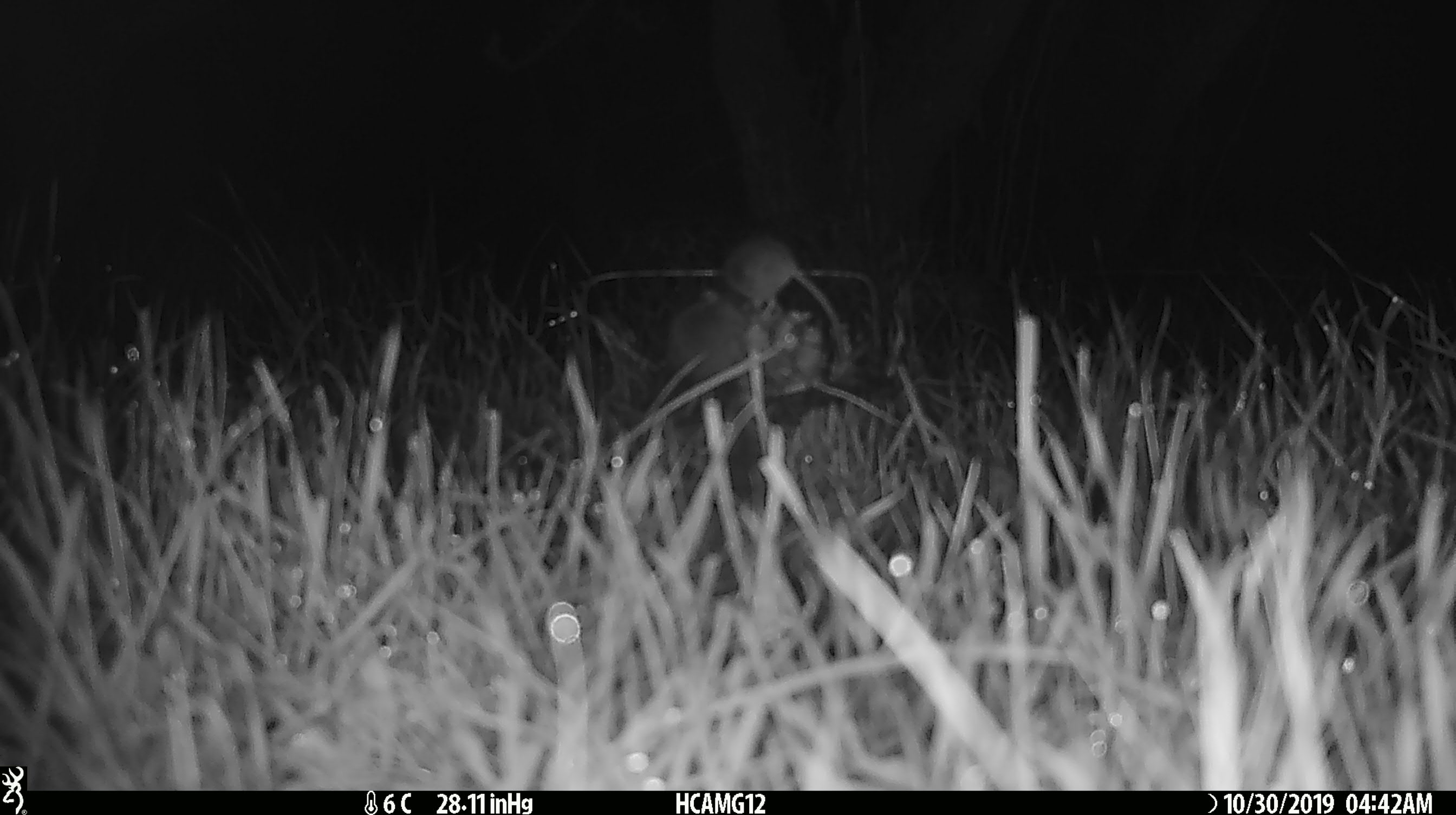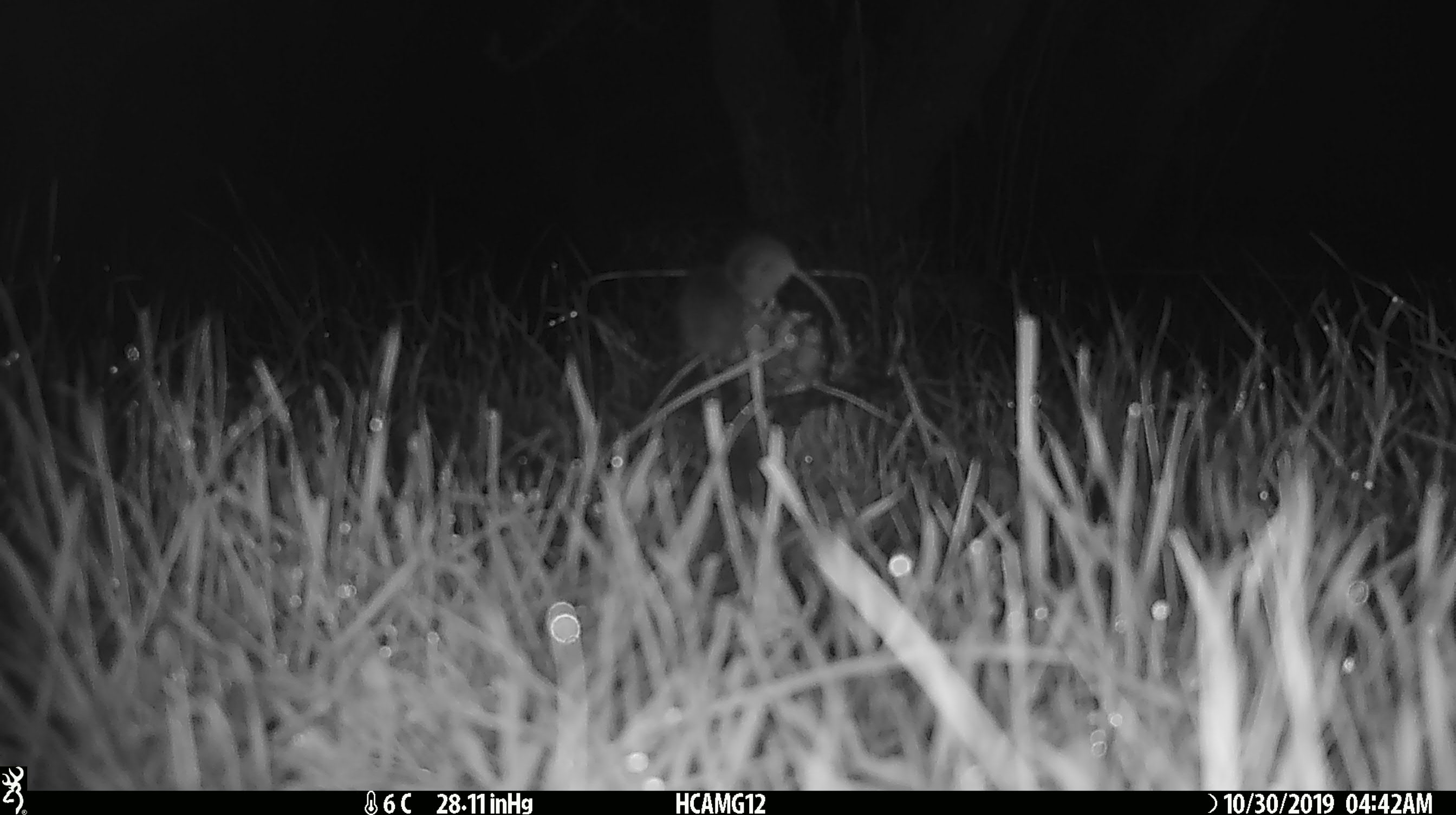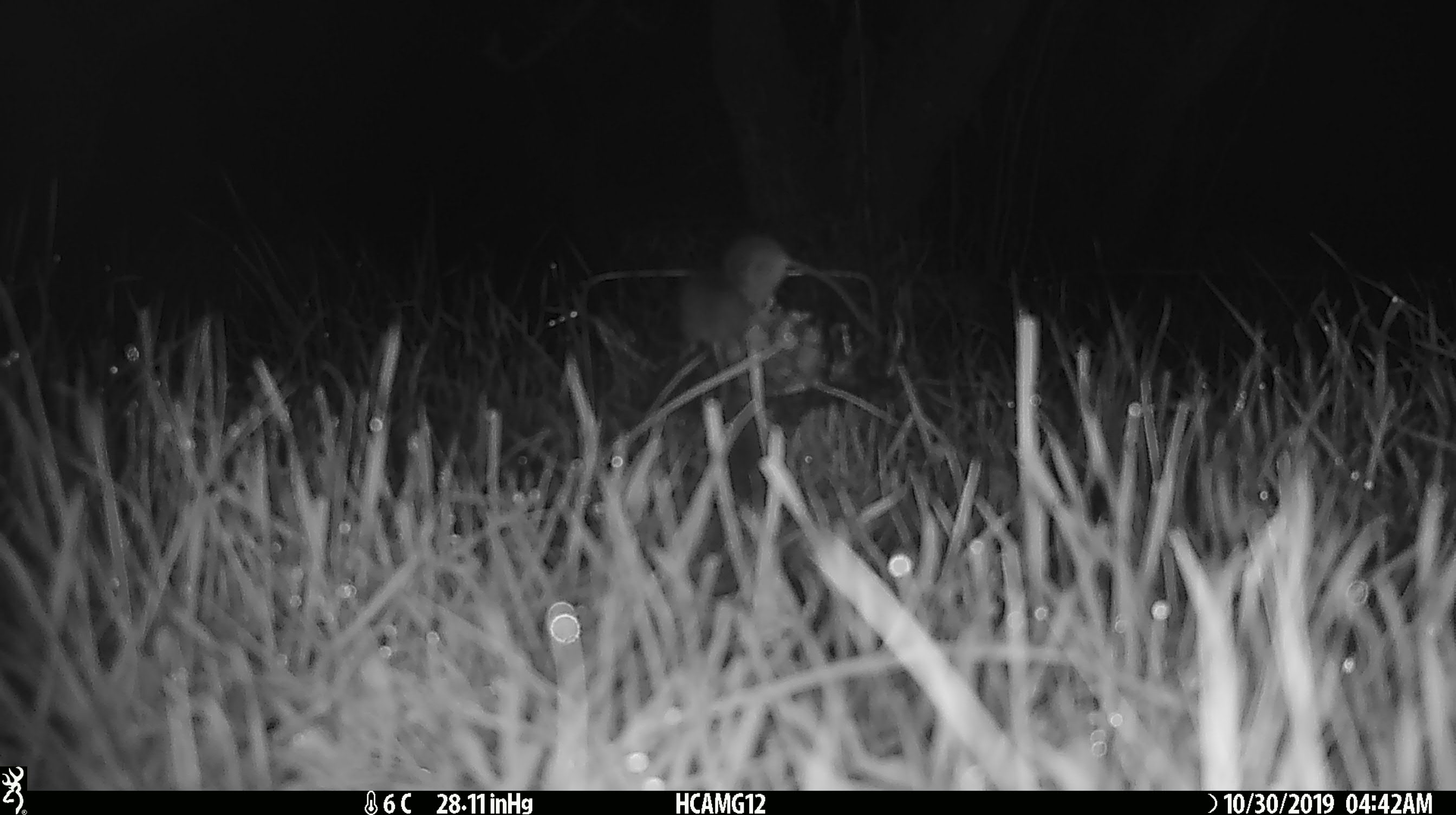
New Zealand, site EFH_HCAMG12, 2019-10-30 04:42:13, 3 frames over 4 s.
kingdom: Animalia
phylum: Chordata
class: Mammalia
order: Rodentia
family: Muridae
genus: Mus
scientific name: Mus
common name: mouse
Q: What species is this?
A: Mouse (Mus).